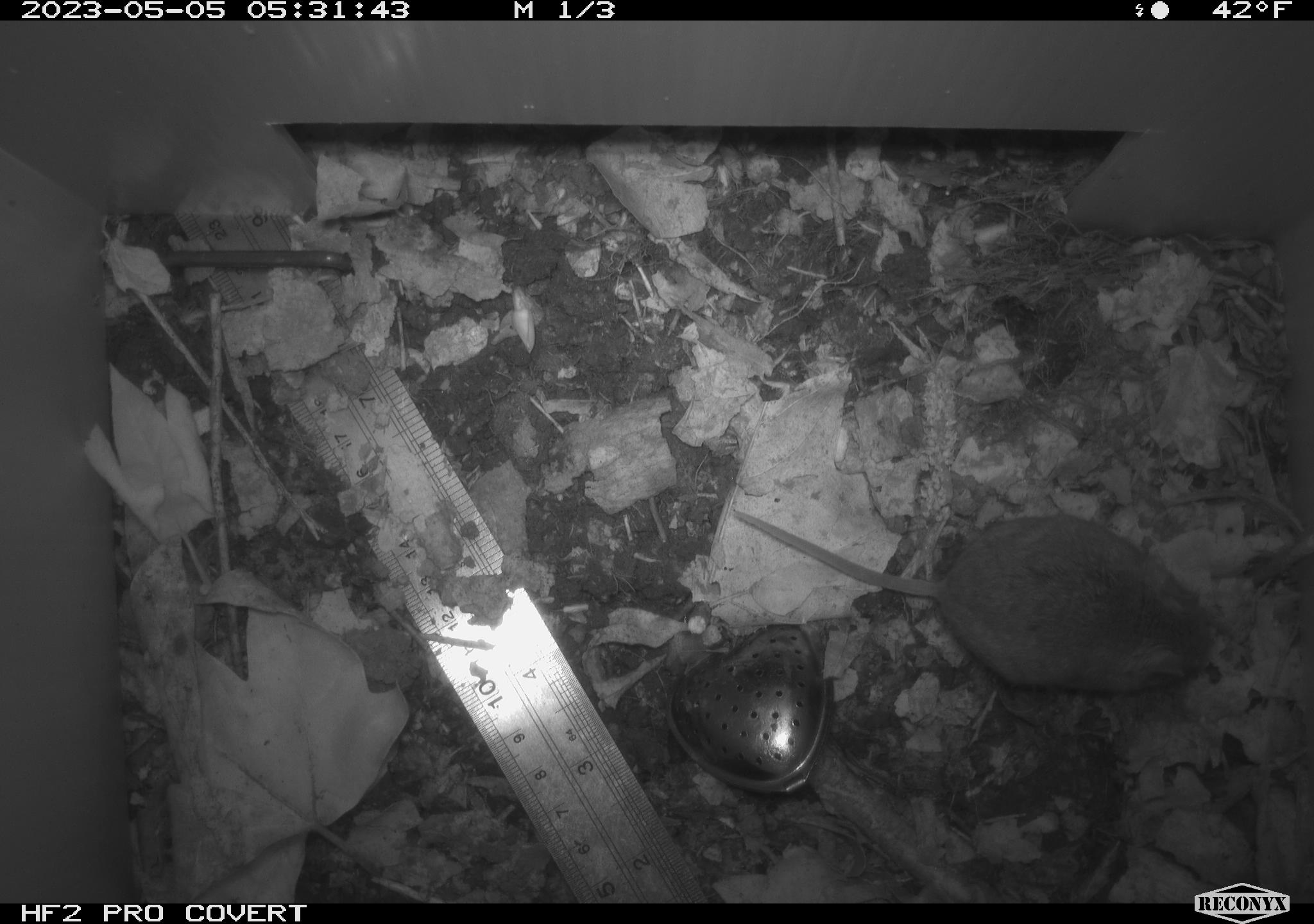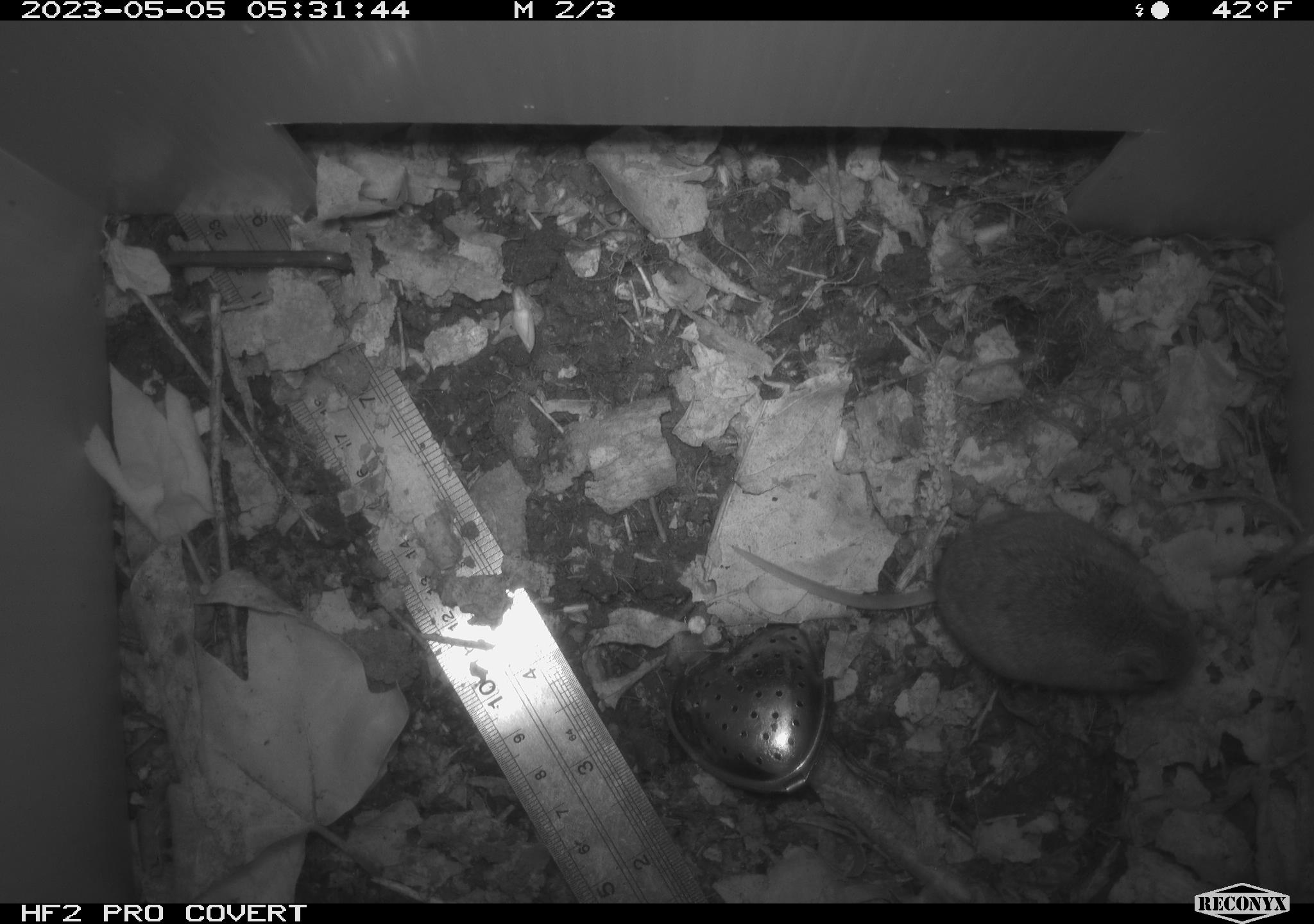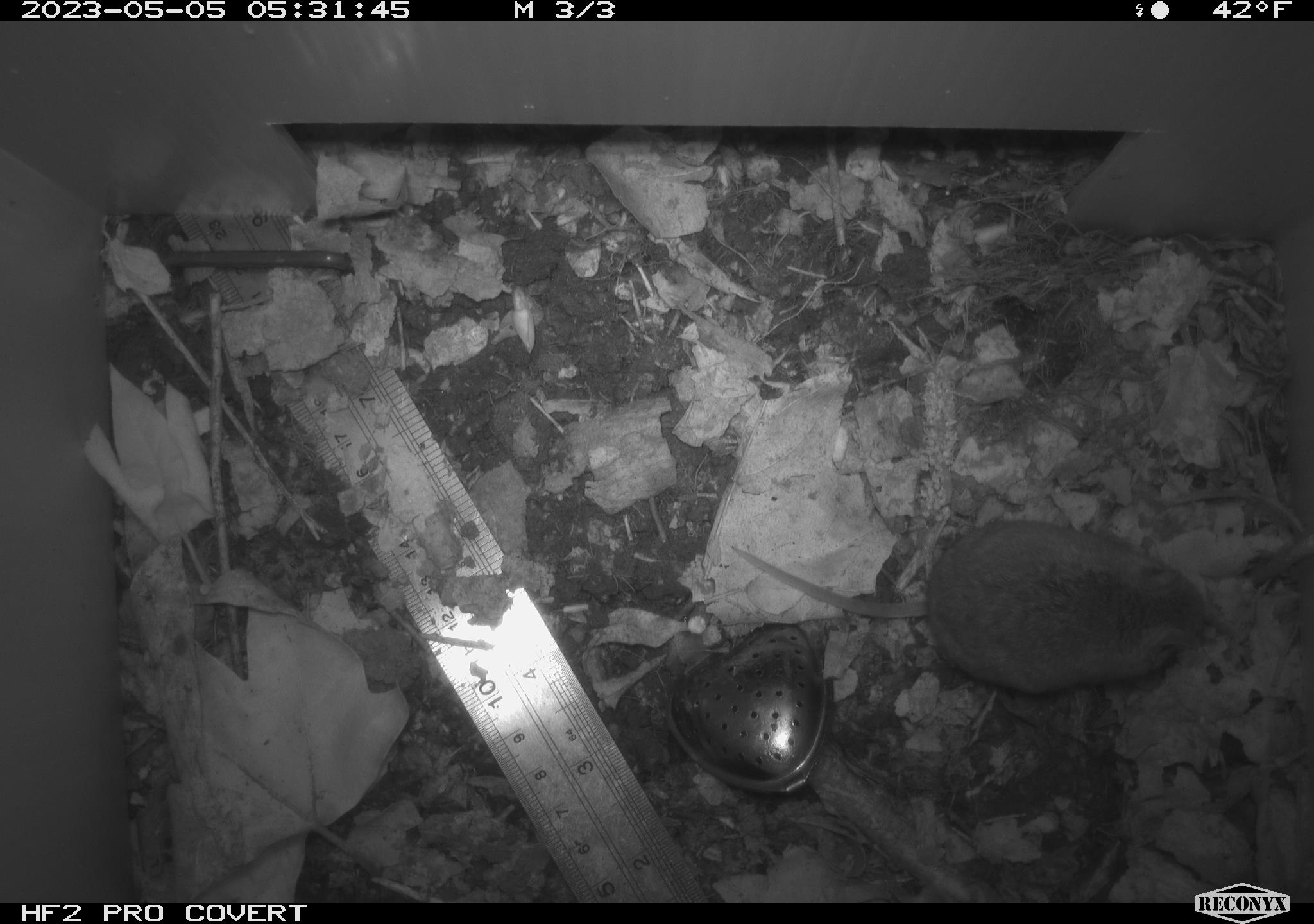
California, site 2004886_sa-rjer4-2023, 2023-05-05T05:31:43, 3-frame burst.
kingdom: Animalia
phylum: Chordata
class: Mammalia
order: Rodentia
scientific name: Rodentia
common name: mouse species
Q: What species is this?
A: Mouse species (Rodentia).